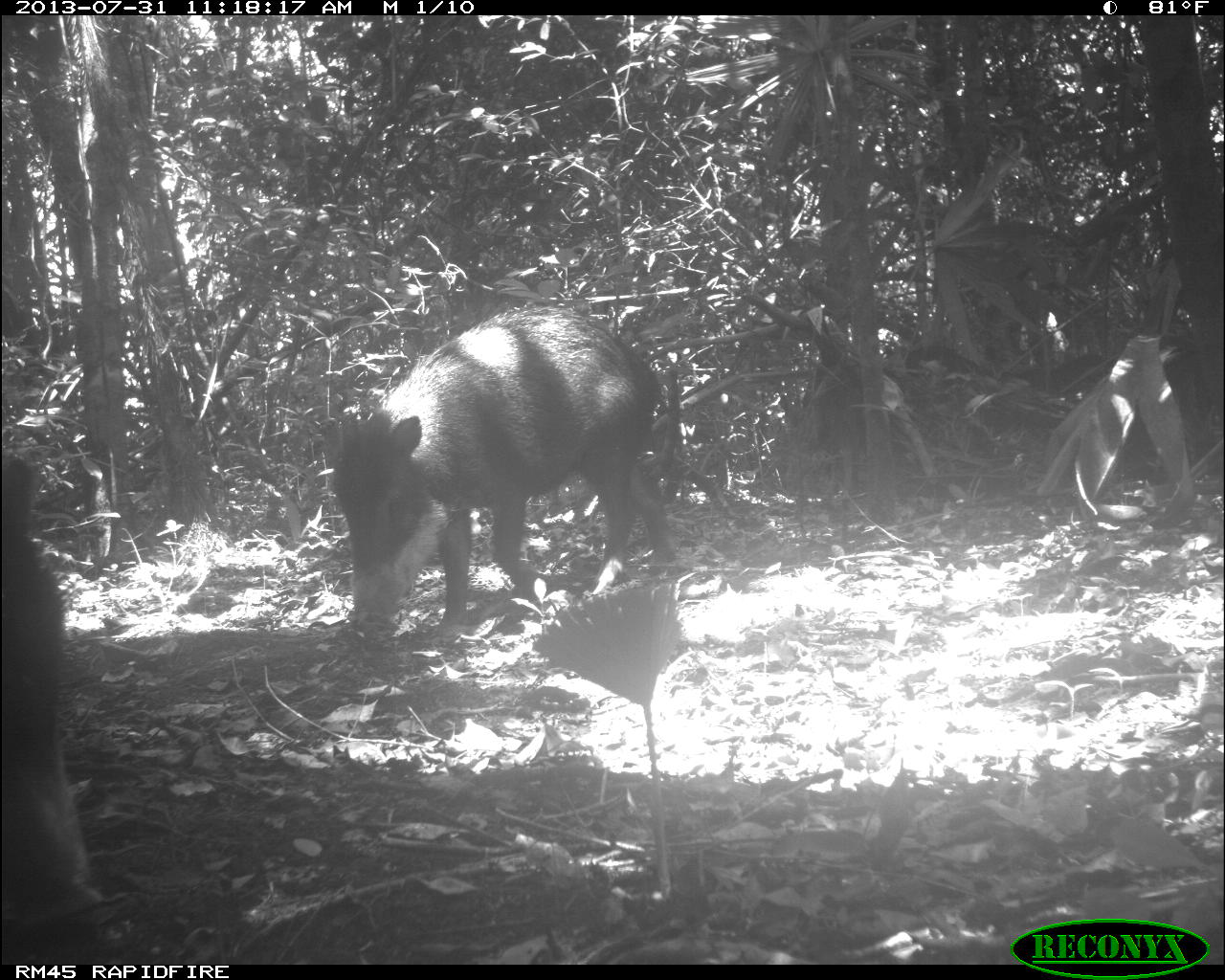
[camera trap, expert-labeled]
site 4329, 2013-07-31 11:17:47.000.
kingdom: Animalia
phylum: Chordata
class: Mammalia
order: Artiodactyla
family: Tayassuidae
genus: Tayassu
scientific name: Tayassu pecari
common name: white-lipped peccary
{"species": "Tayassu pecari (white-lipped peccary)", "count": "2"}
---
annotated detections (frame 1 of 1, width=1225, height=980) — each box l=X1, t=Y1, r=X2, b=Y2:
tayassu pecari: l=328, t=298, r=678, b=629; l=0, t=448, r=102, b=919